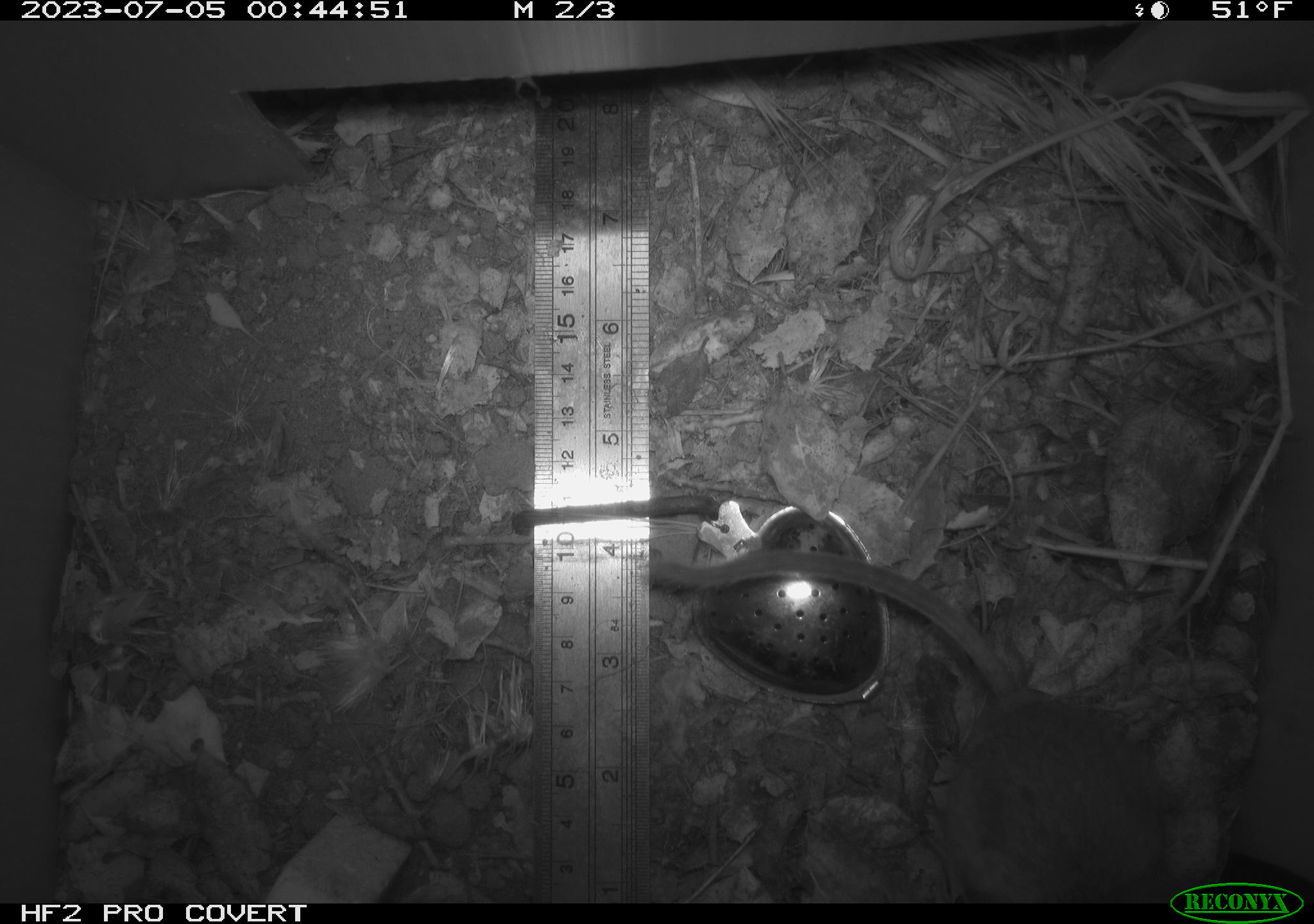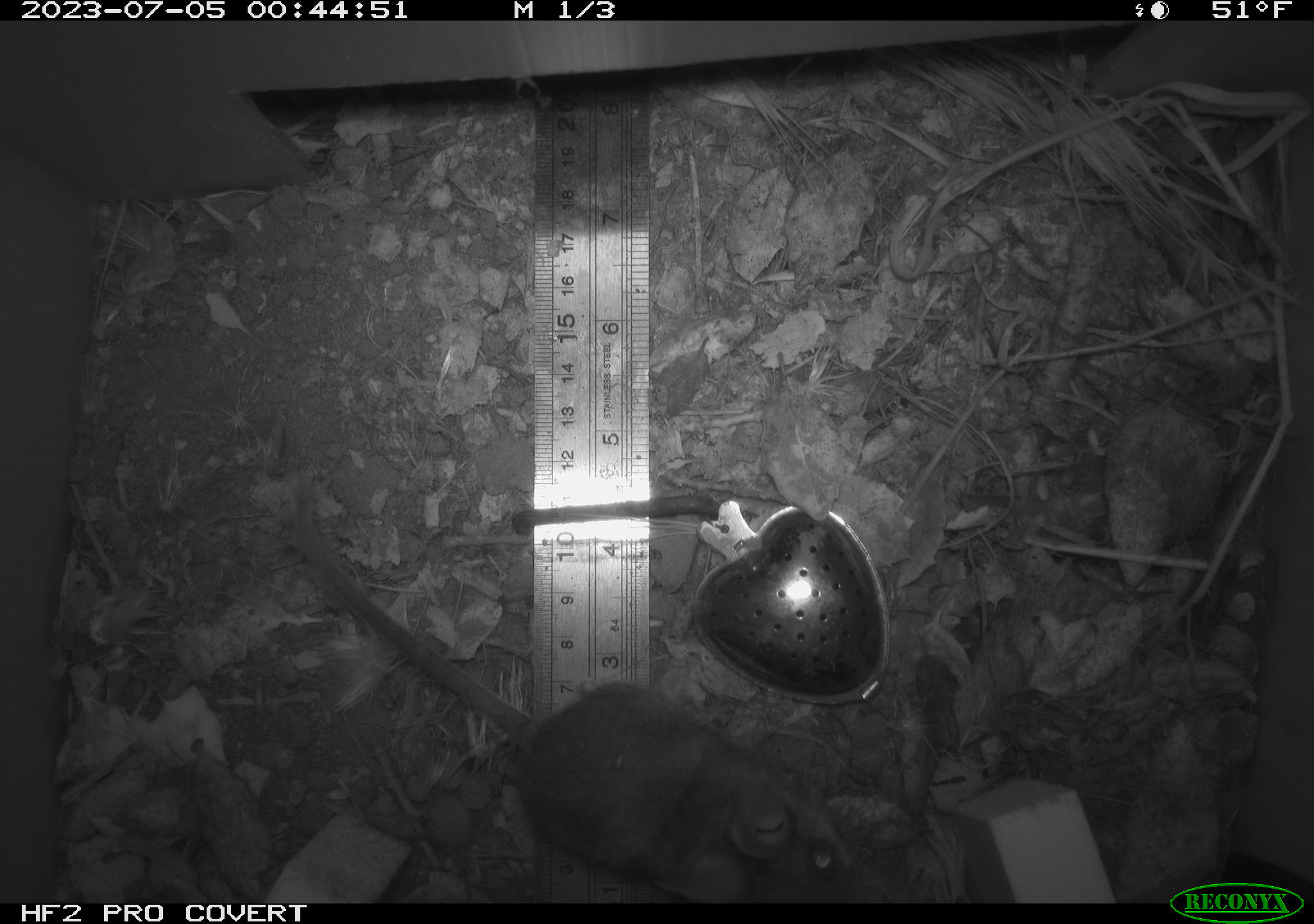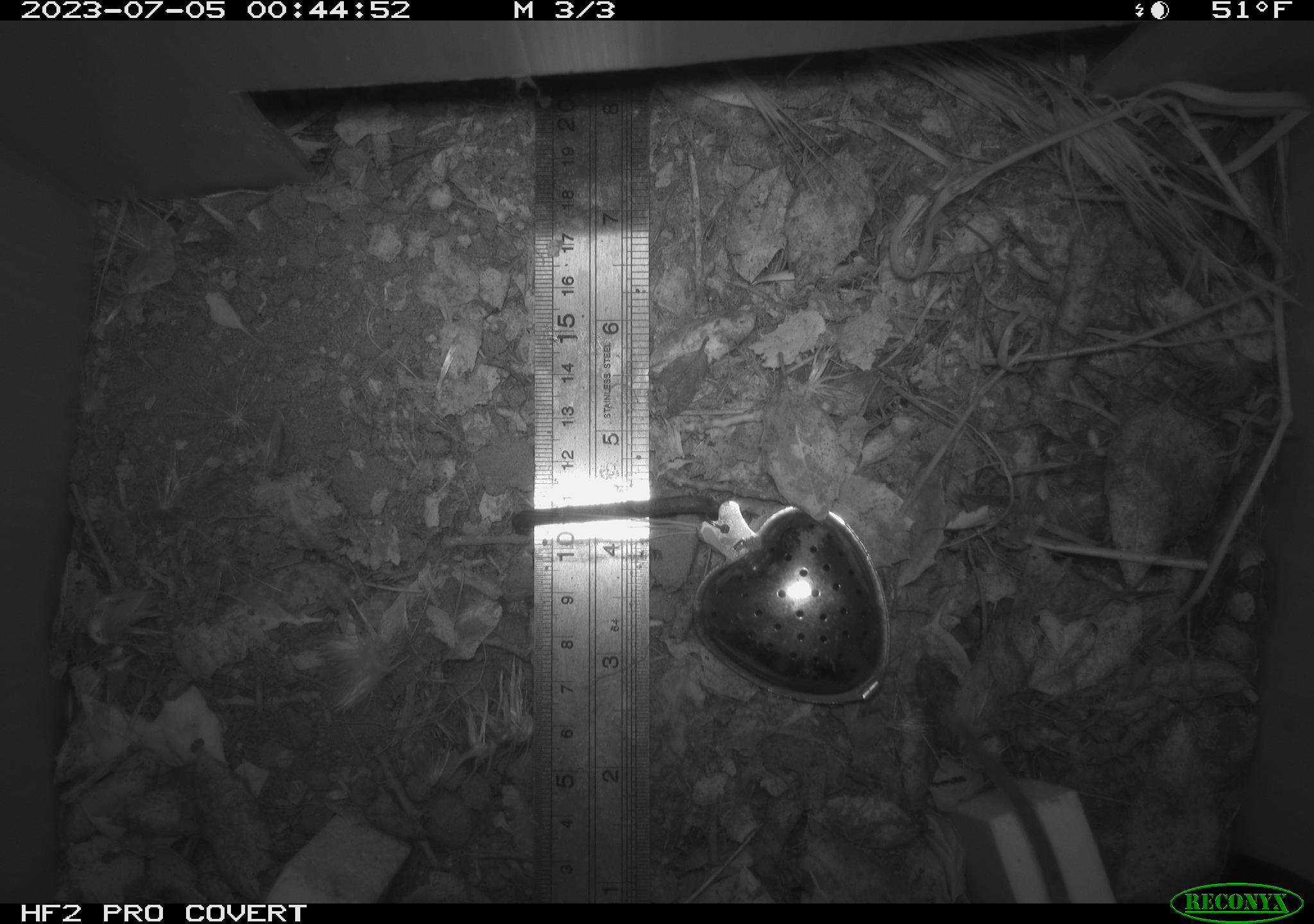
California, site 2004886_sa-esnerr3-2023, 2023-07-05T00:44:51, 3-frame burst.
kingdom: Animalia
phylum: Chordata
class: Mammalia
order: Rodentia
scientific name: Rodentia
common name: mouse species